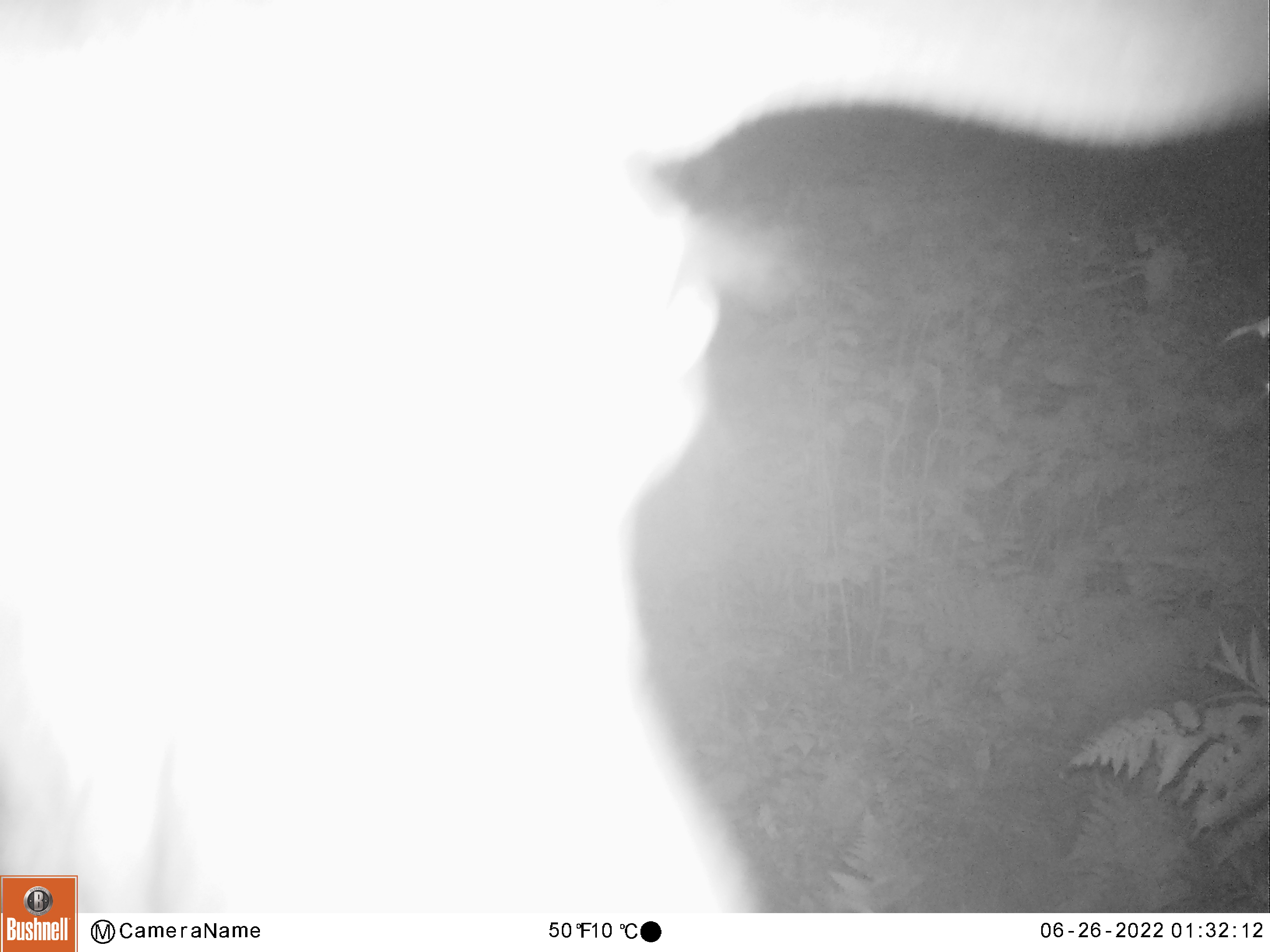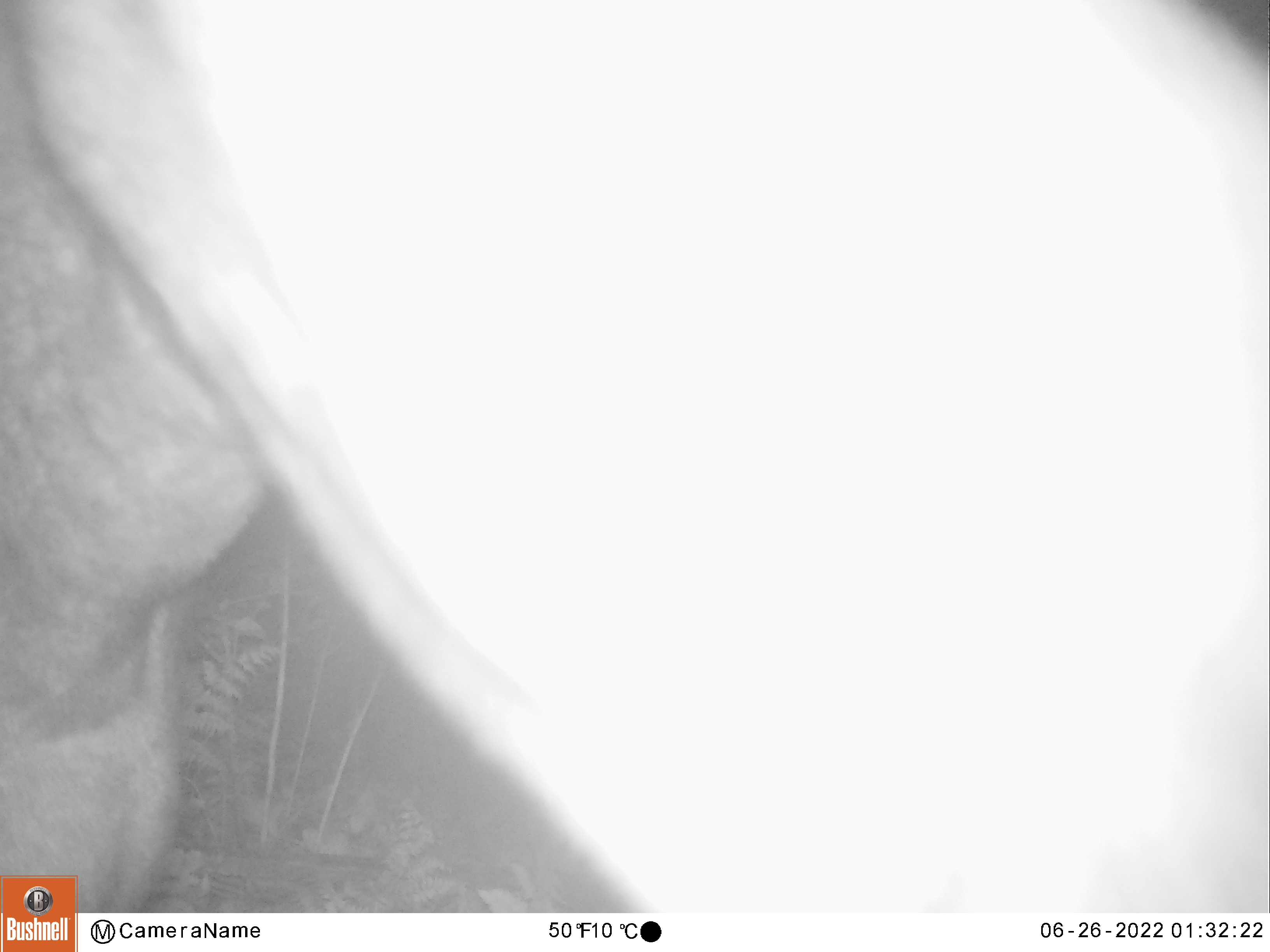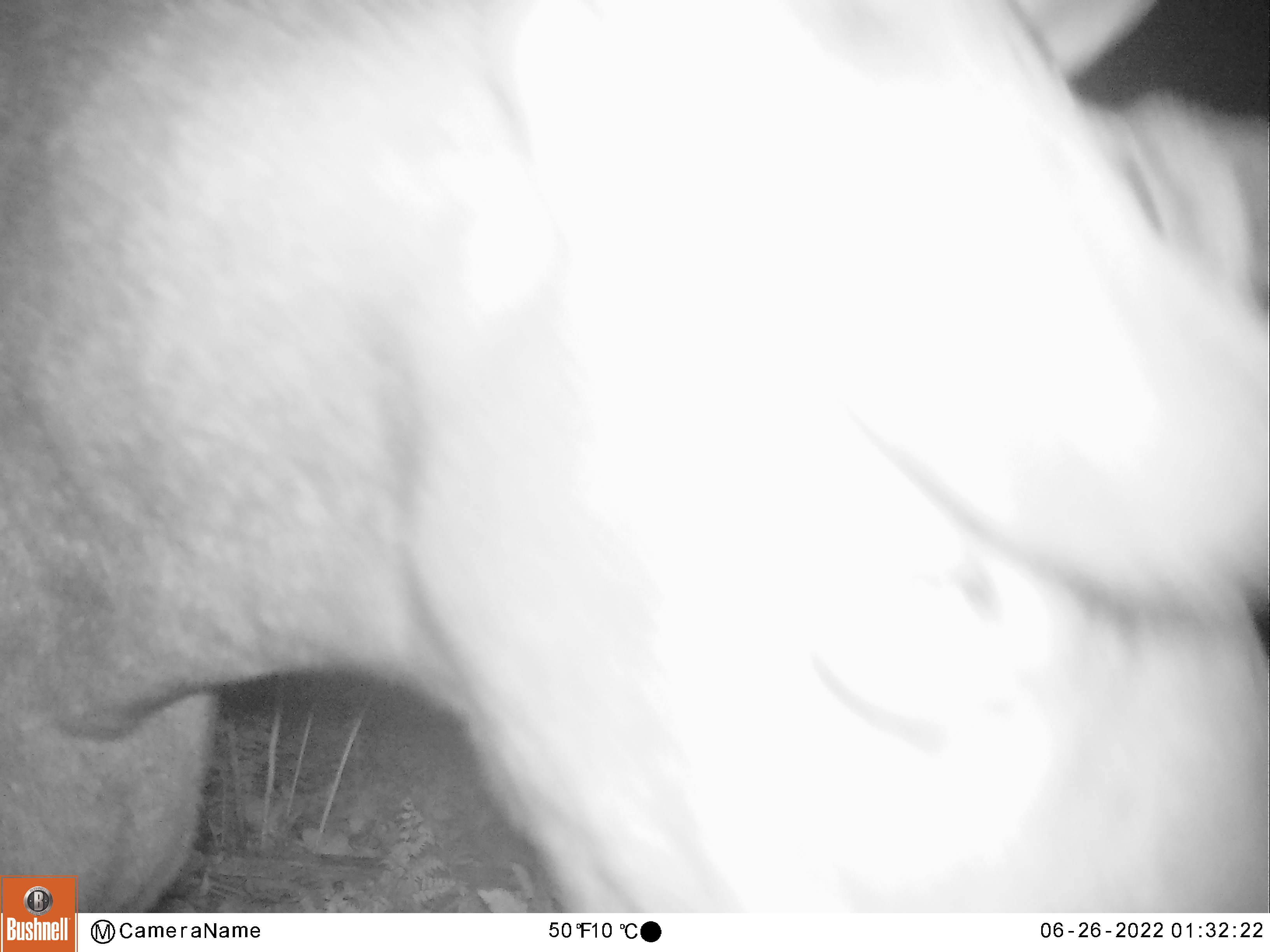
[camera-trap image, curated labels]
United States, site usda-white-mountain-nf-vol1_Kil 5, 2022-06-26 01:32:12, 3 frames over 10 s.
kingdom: Animalia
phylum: Chordata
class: Mammalia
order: Artiodactyla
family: Cervidae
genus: Alces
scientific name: Alces alces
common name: moose